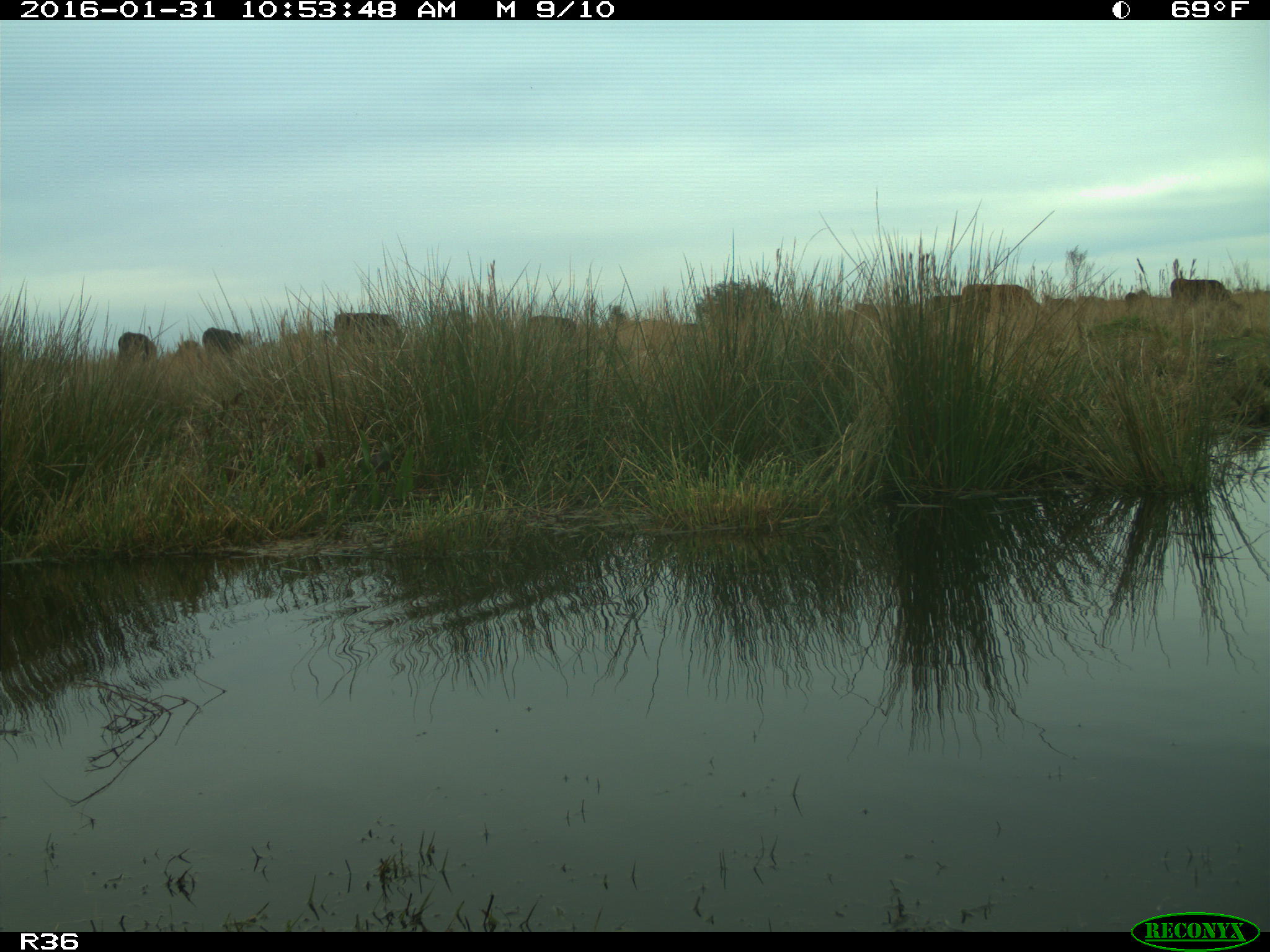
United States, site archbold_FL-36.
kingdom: Animalia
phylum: Chordata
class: Mammalia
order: Artiodactyla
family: Bovidae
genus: Bos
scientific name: Bos taurus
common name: domestic cow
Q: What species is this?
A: Bos taurus (domestic cow).